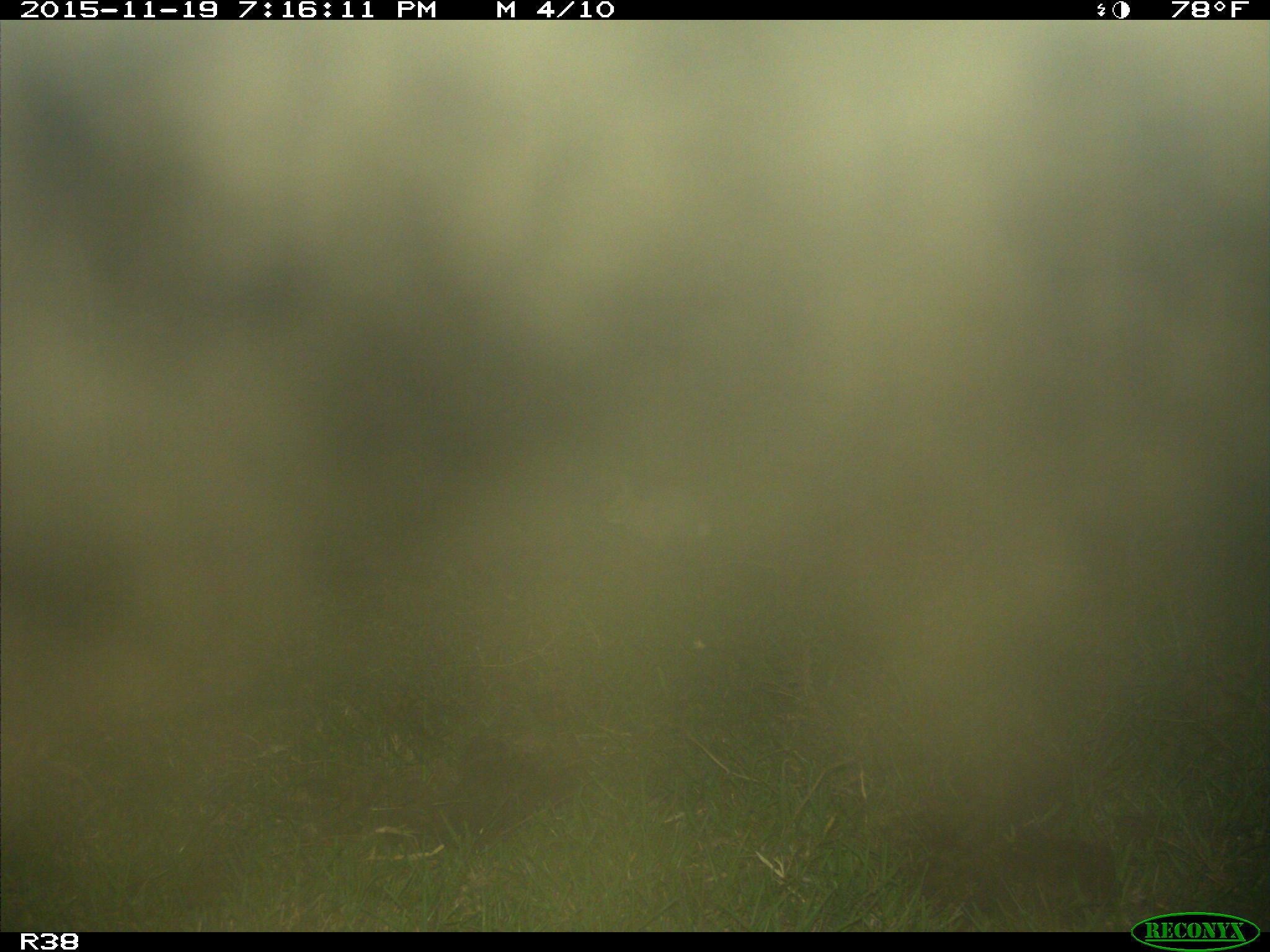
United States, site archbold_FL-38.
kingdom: Animalia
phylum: Chordata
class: Mammalia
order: Lagomorpha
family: Leporidae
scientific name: Leporidae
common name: rabbits and hares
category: unidentified rabbit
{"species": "unidentified rabbit (rabbits and hares) (Leporidae)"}